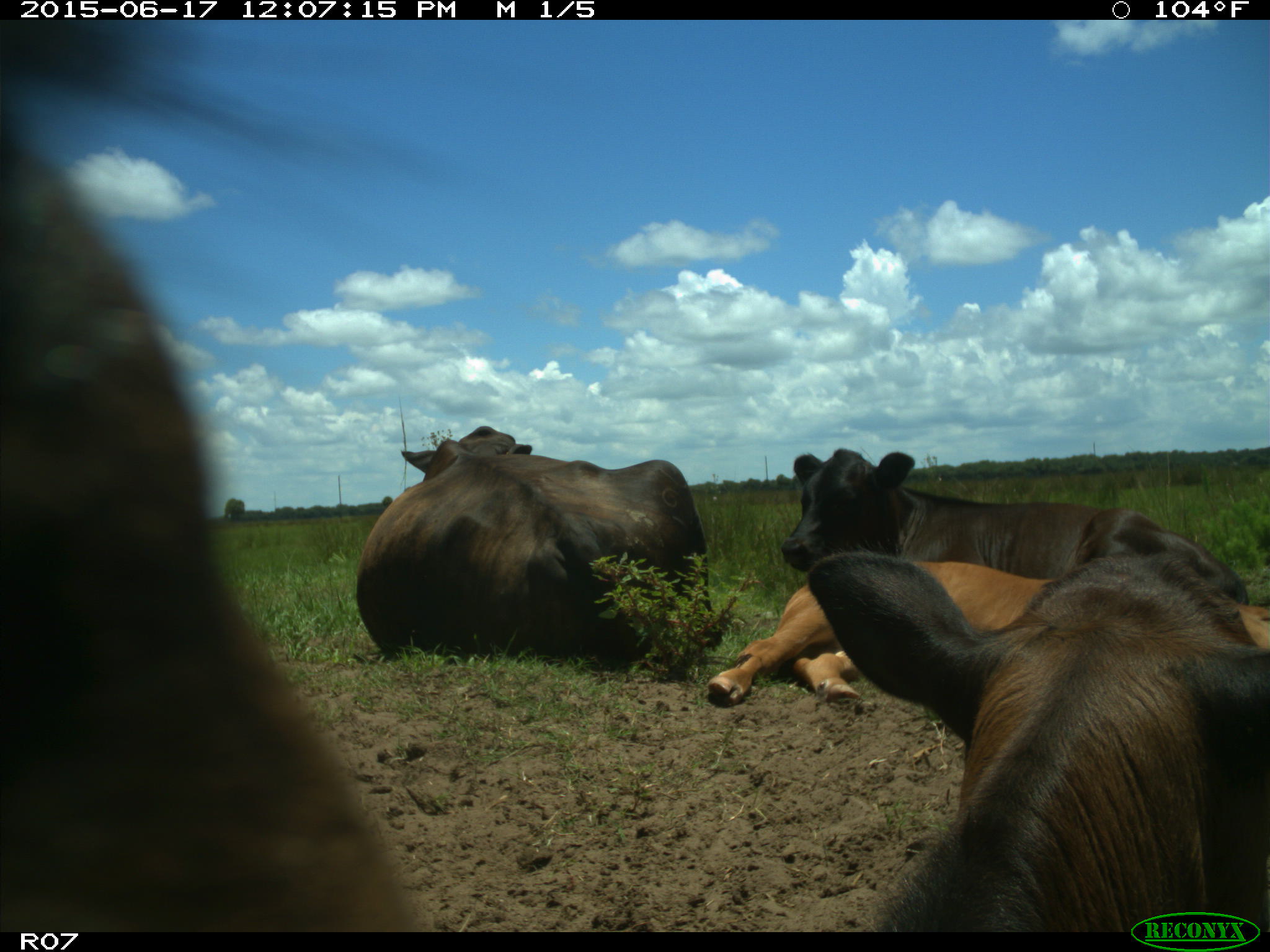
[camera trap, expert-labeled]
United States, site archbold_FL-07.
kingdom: Animalia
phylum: Chordata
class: Mammalia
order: Artiodactyla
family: Bovidae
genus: Bos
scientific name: Bos taurus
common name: domestic cow